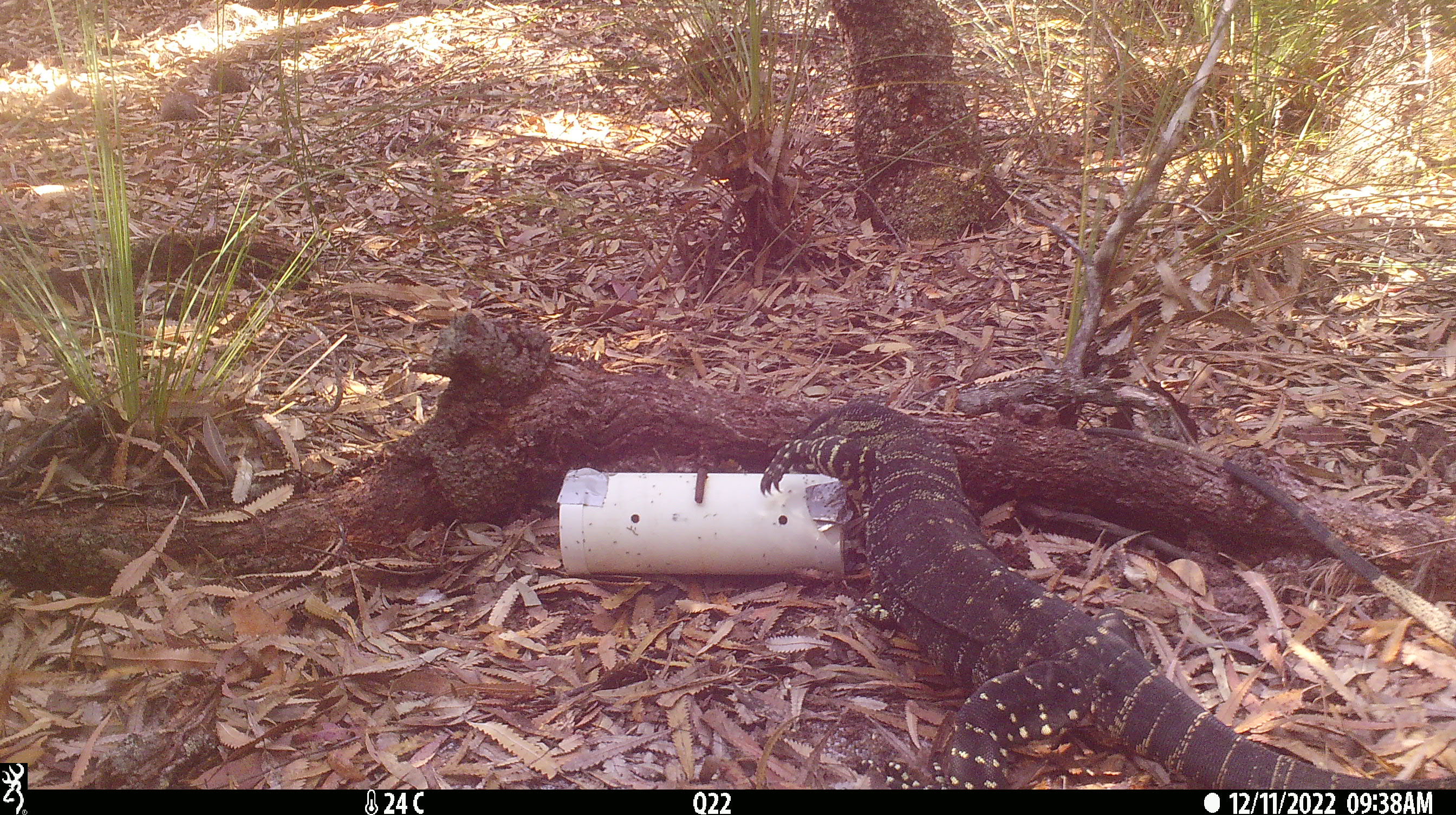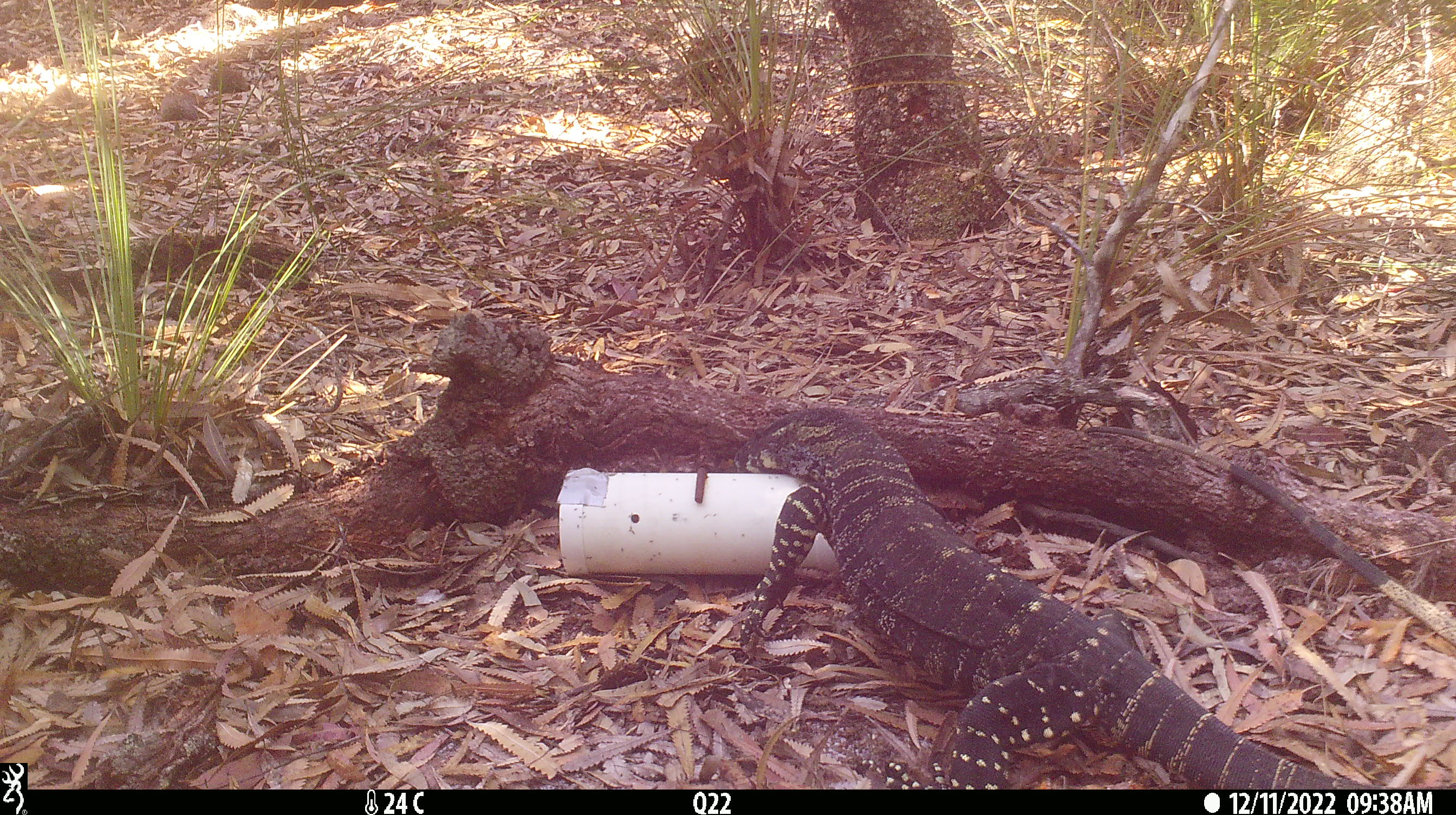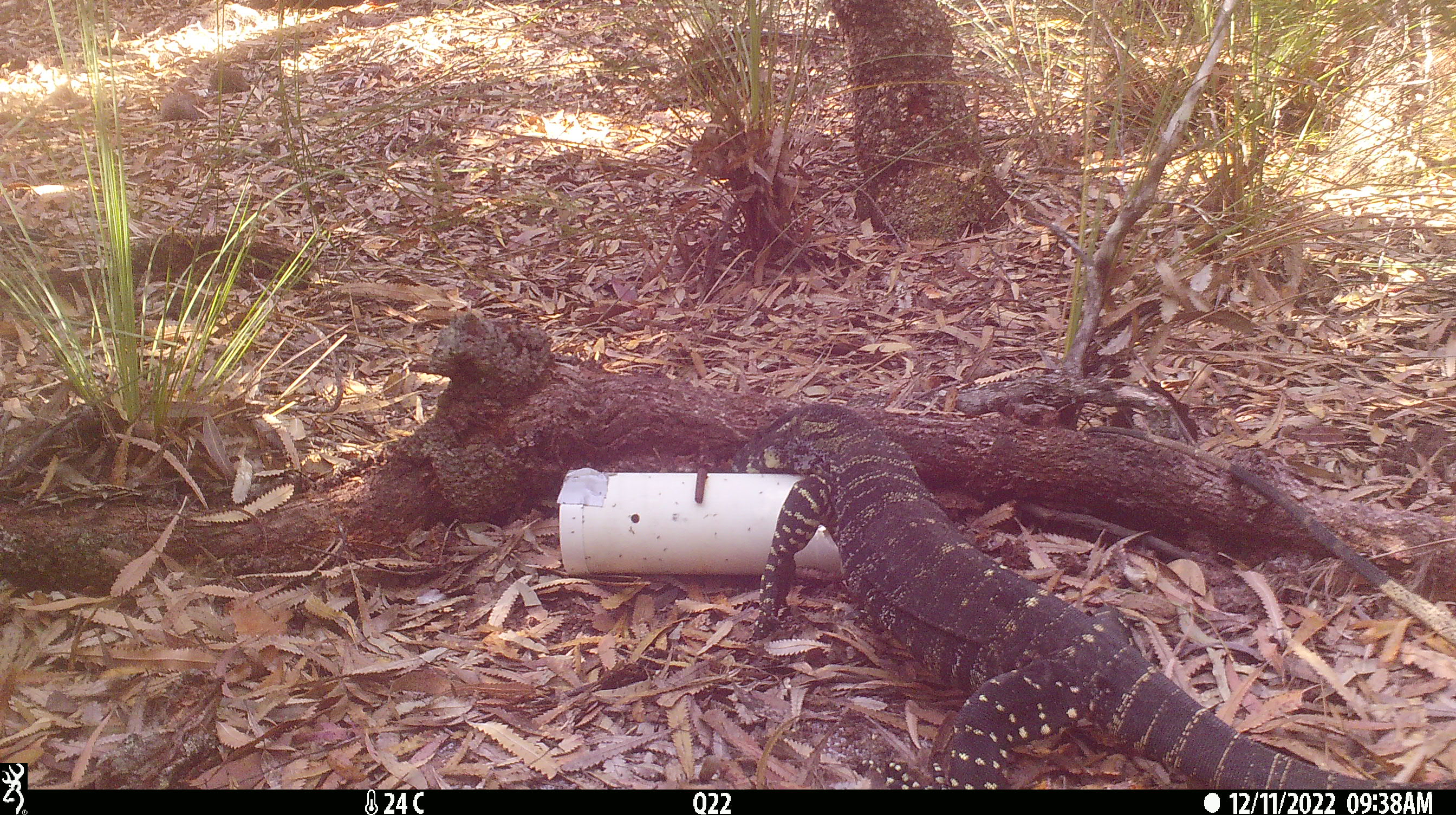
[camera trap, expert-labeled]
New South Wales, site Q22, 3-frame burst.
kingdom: Animalia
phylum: Chordata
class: Reptilia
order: Squamata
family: Varanidae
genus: Varanus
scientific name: Varanus varius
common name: lace monitor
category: goanna